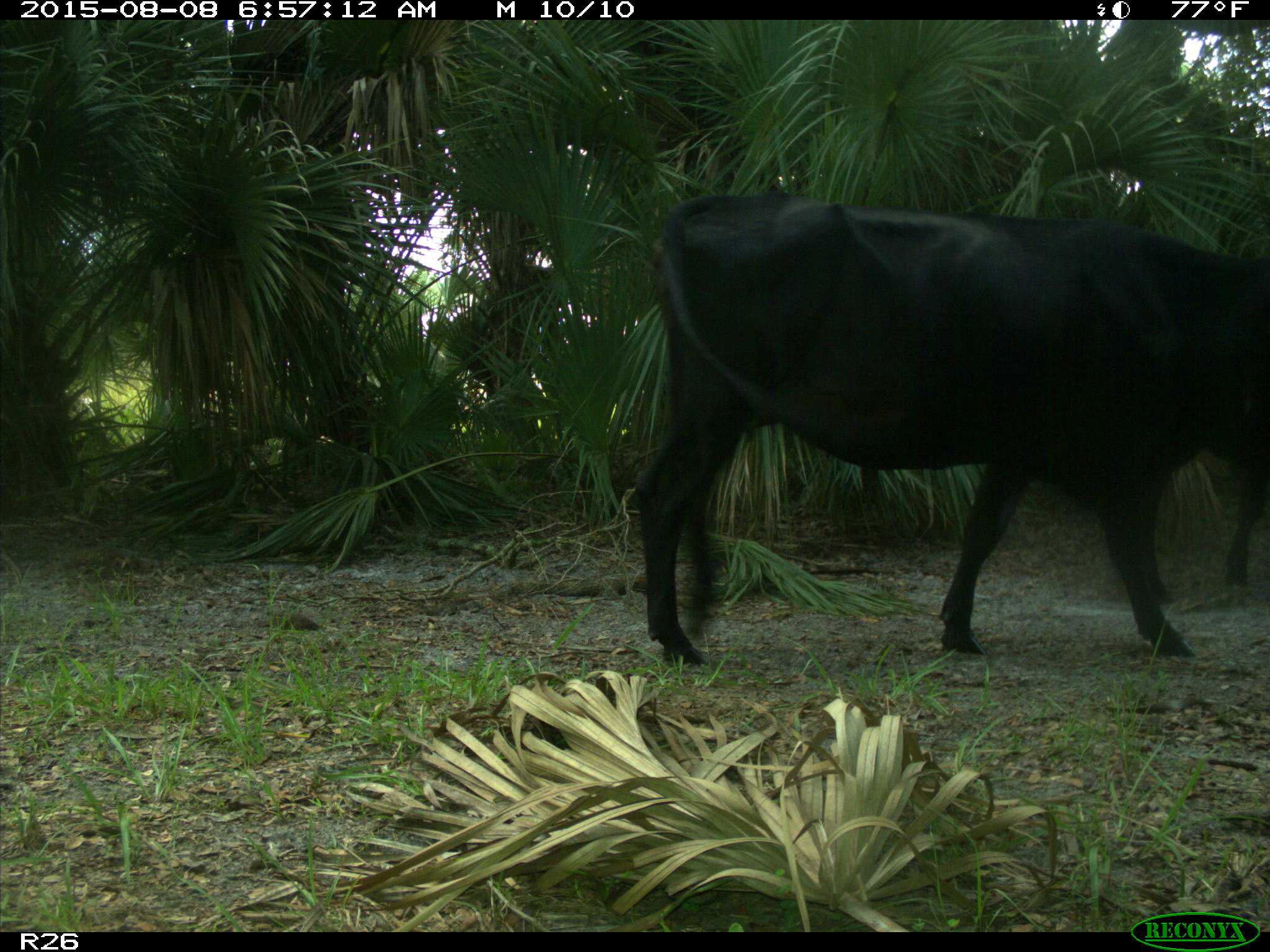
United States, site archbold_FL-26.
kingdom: Animalia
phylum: Chordata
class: Mammalia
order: Artiodactyla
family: Bovidae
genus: Bos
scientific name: Bos taurus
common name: domestic cow